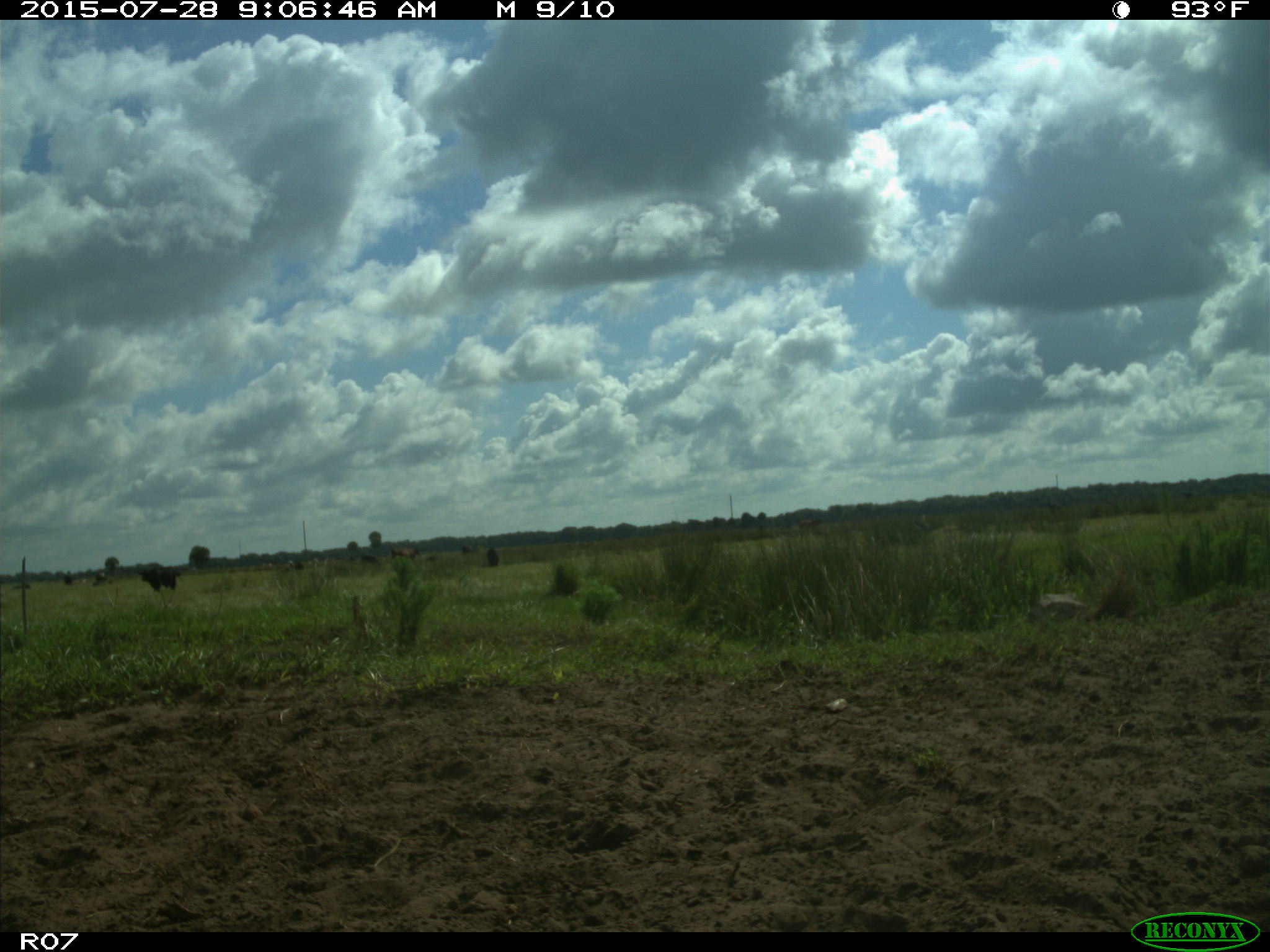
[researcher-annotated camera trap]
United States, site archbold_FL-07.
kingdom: Animalia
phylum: Chordata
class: Mammalia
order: Artiodactyla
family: Bovidae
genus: Bos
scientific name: Bos taurus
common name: domestic cow